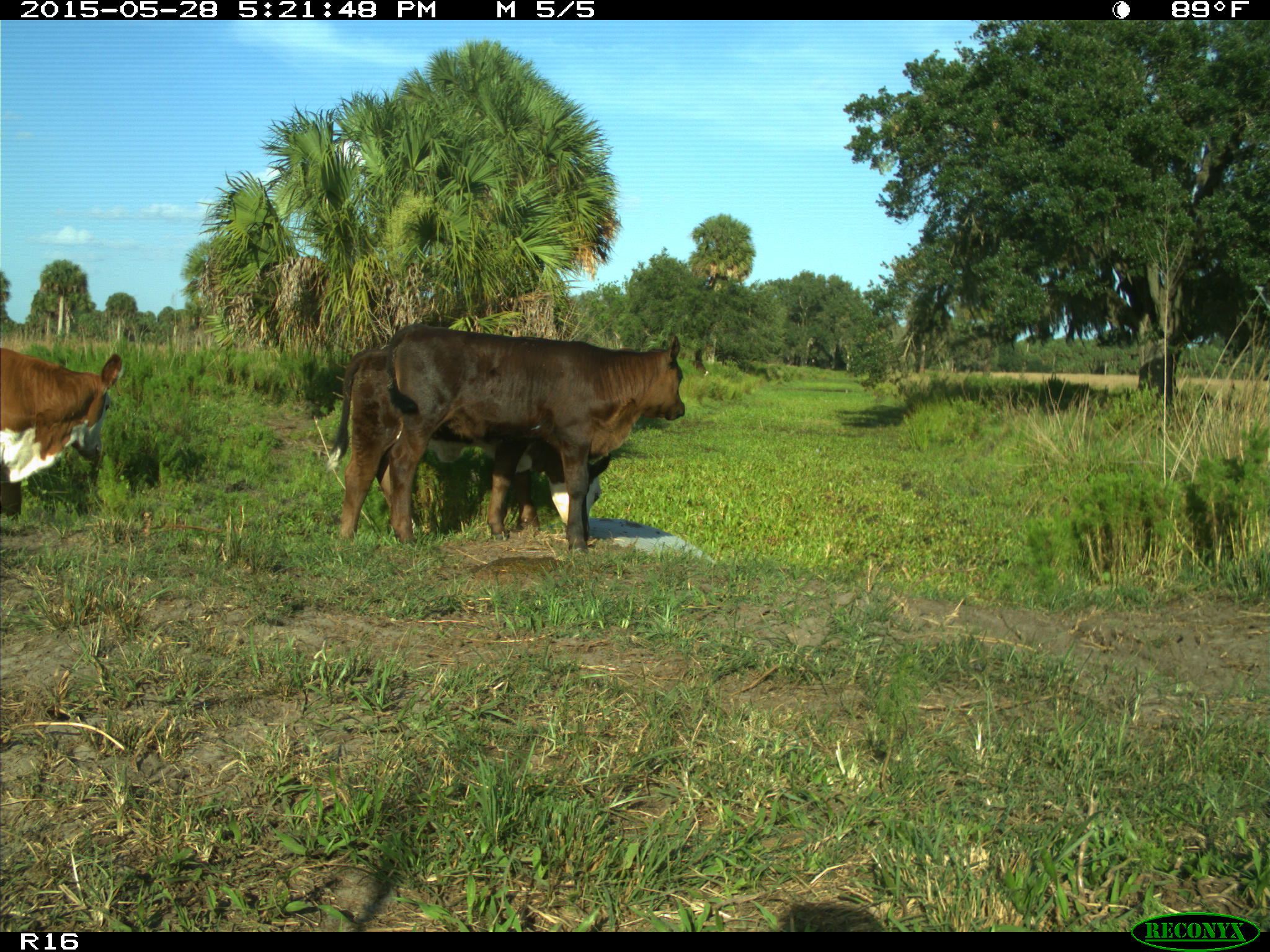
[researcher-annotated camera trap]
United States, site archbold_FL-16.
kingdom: Animalia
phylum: Chordata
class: Mammalia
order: Artiodactyla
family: Bovidae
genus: Bos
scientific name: Bos taurus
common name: domestic cow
Bos taurus (domestic cow).